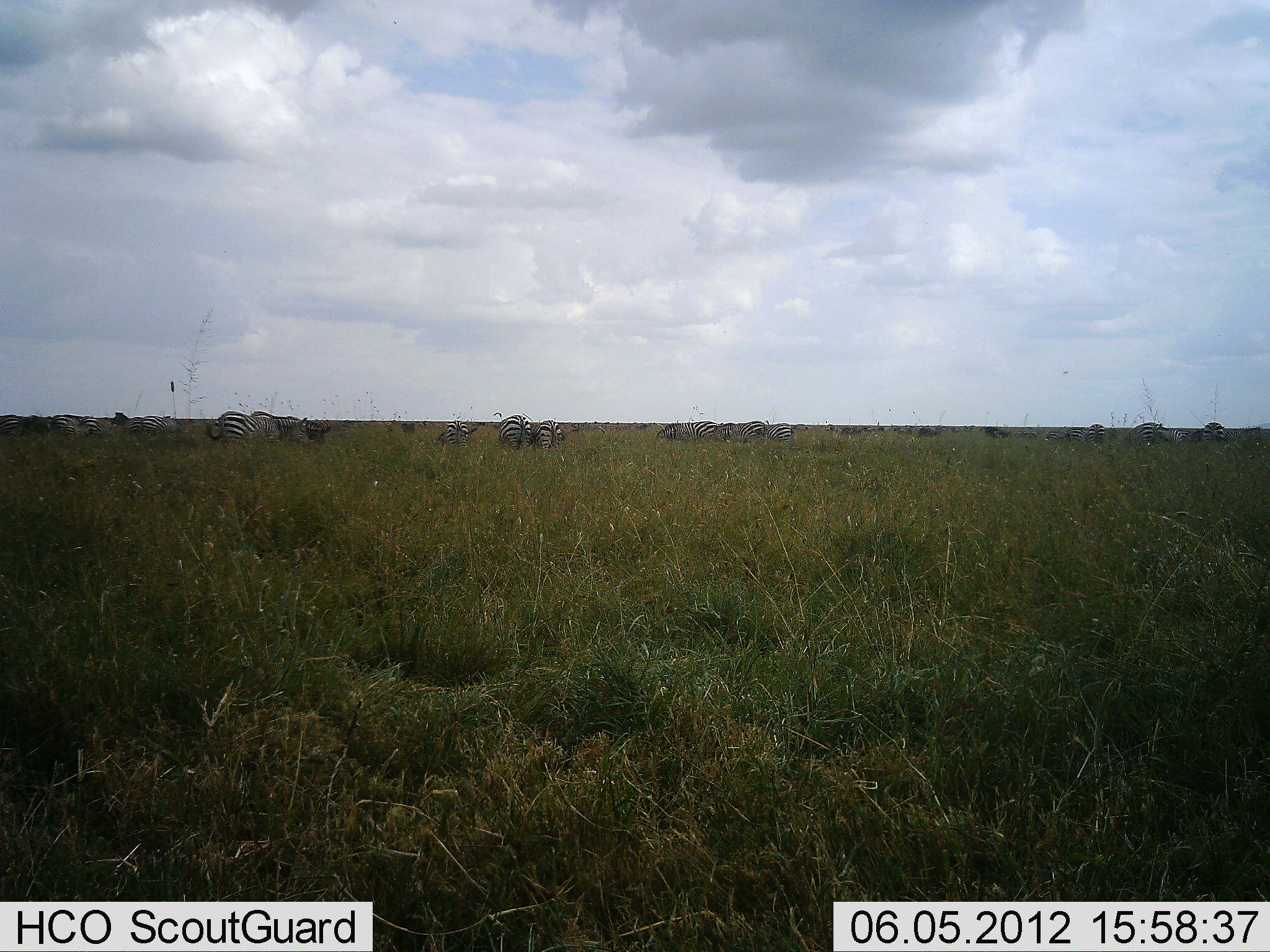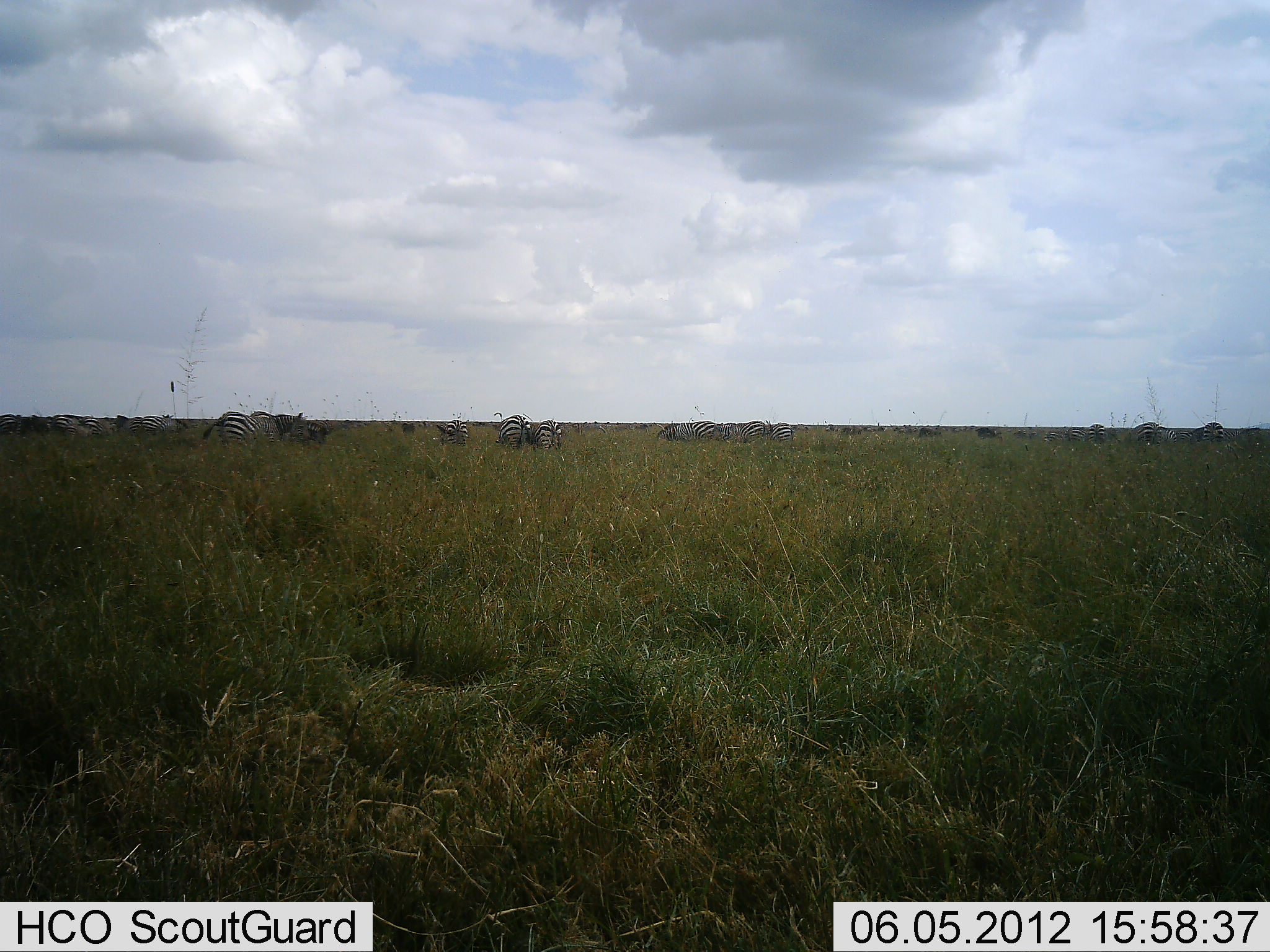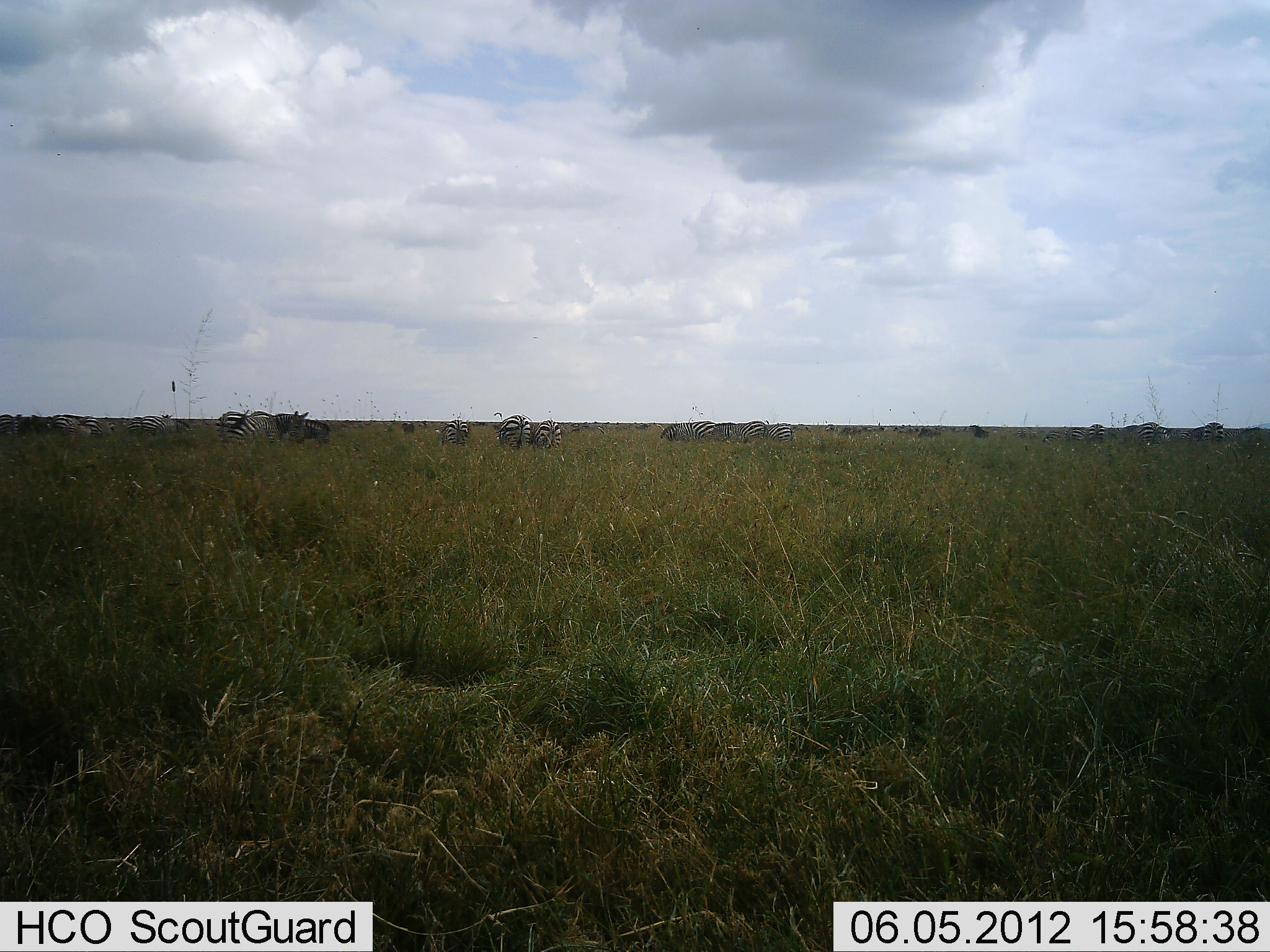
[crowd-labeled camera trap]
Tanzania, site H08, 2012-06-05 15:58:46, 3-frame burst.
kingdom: Animalia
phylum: Chordata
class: Mammalia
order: Perissodactyla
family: Equidae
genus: Equus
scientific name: Equus quagga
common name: plains zebra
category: zebra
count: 11-50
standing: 58%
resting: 0%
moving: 33%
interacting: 0%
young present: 0%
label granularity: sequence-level